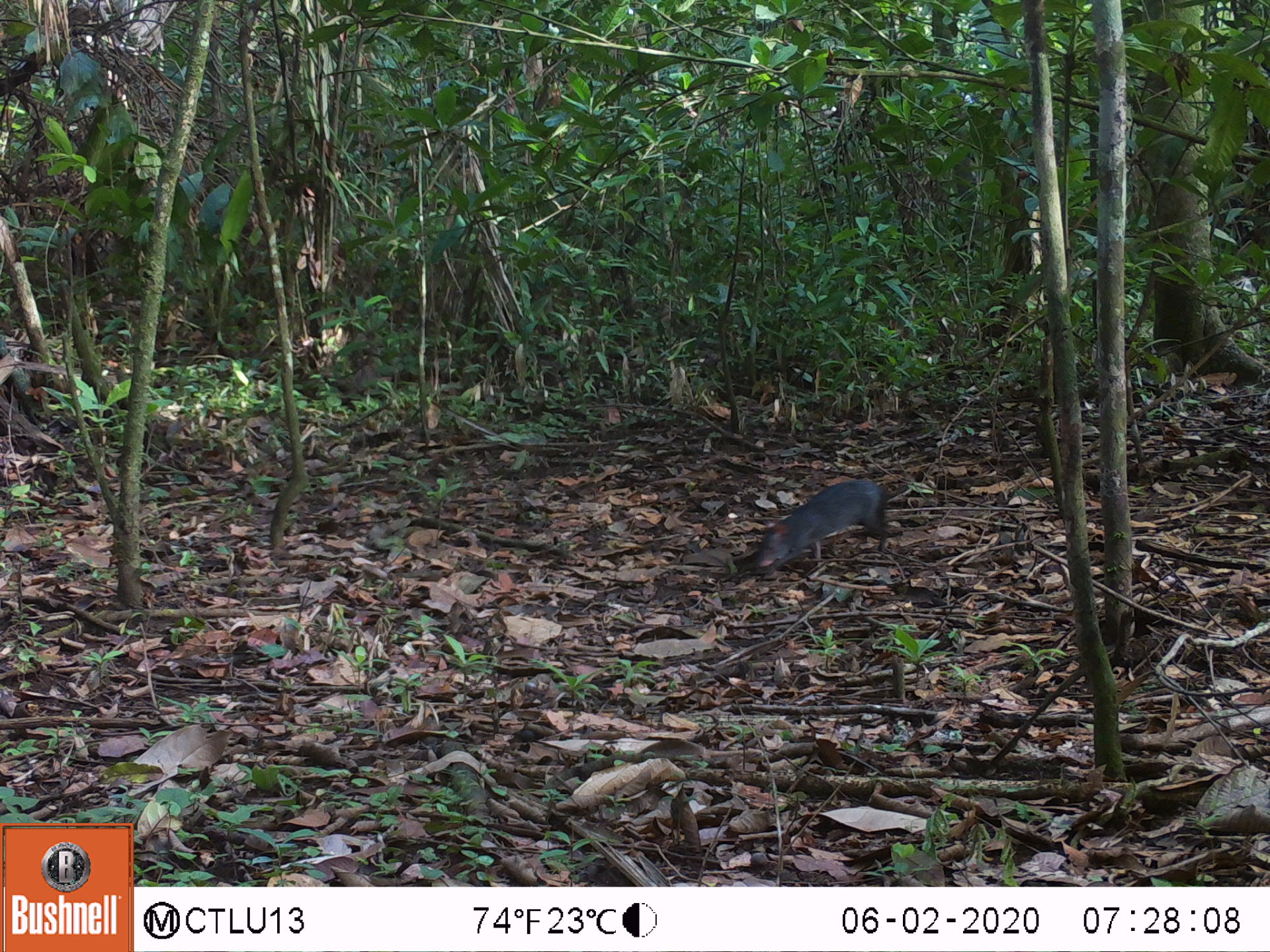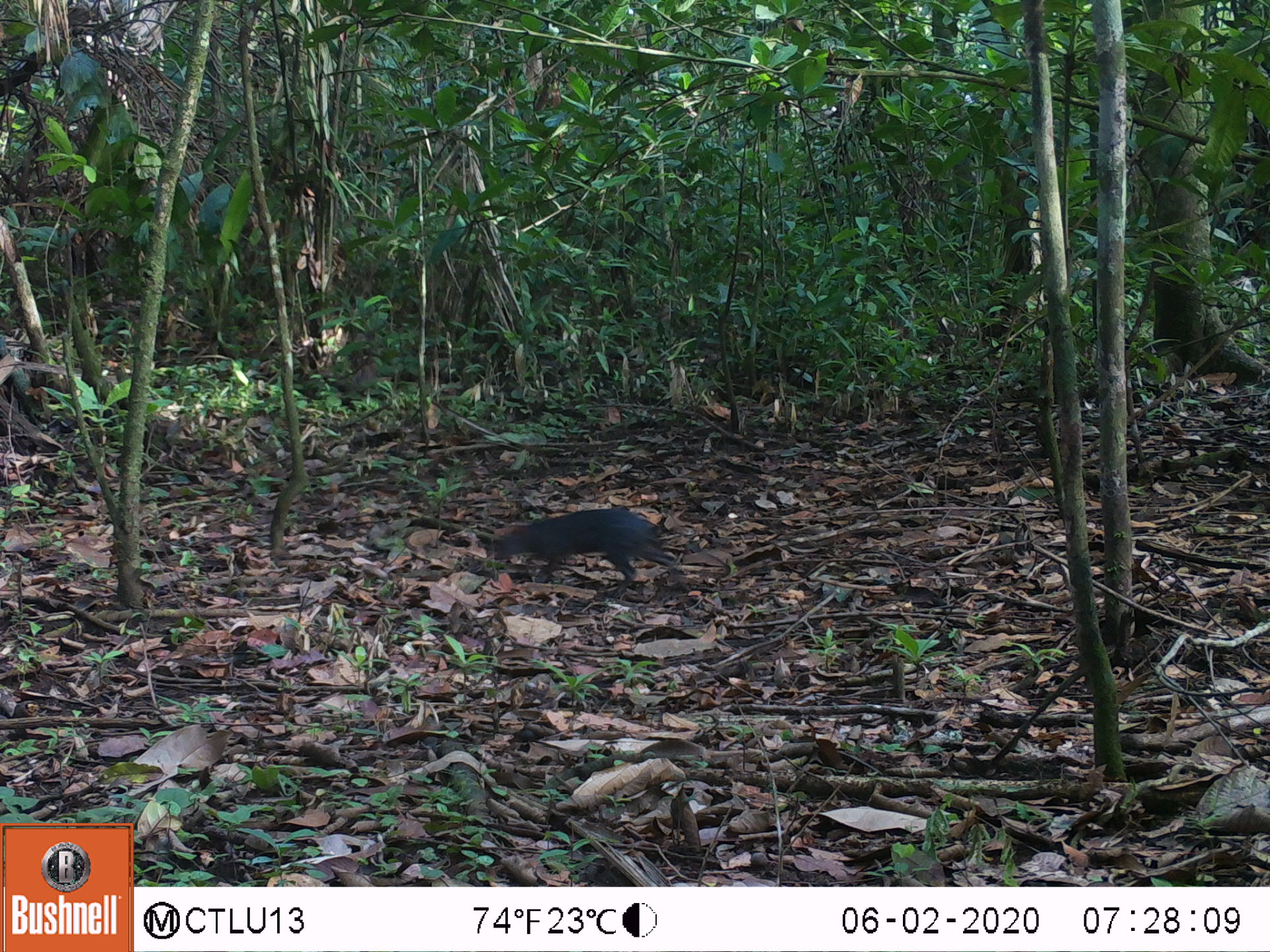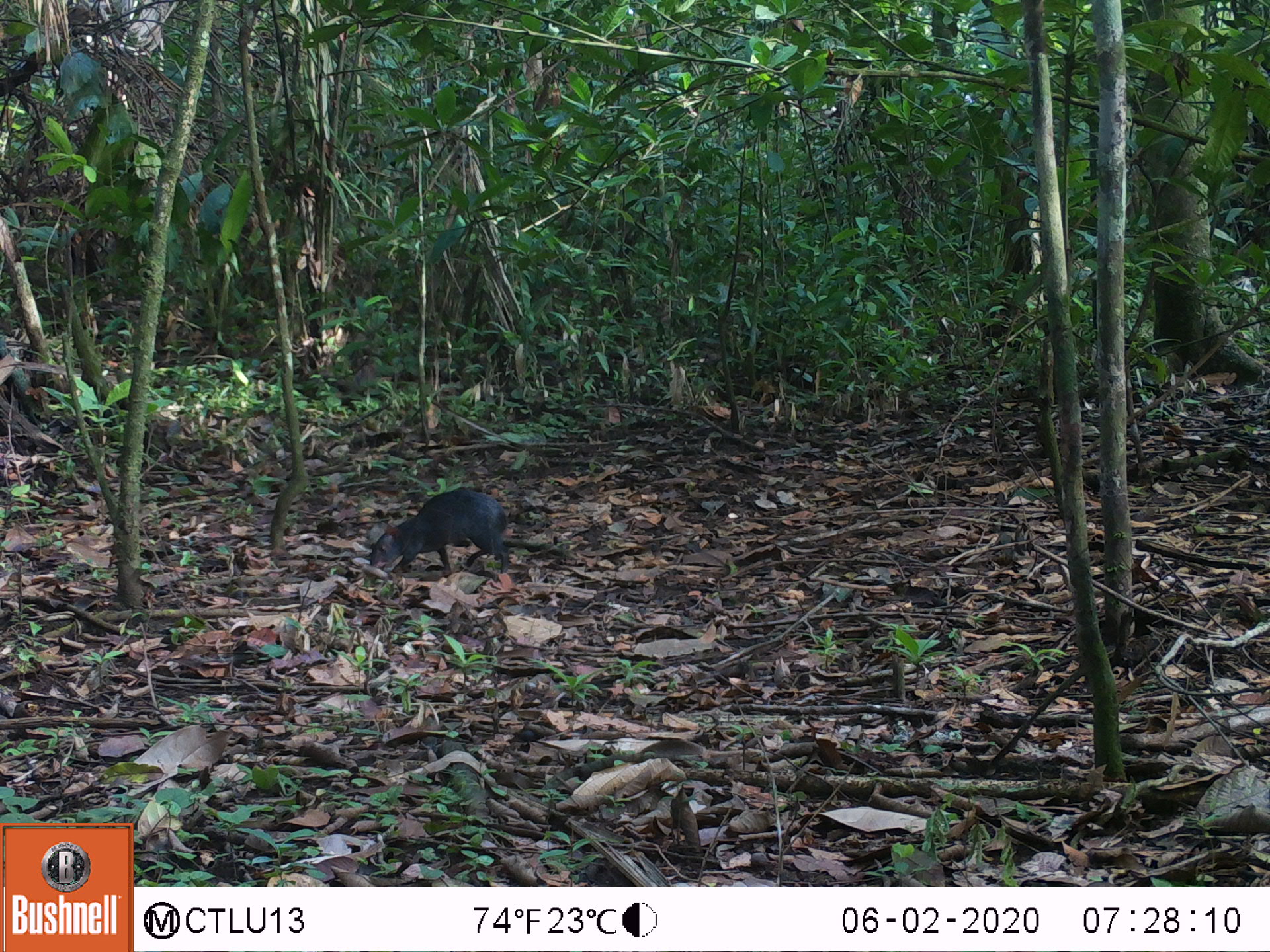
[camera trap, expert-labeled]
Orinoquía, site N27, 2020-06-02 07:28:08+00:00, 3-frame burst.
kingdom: Animalia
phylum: Chordata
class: Mammalia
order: Rodentia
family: Dasyproctidae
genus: Dasyprocta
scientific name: Dasyprocta fuliginosa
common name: black agouti